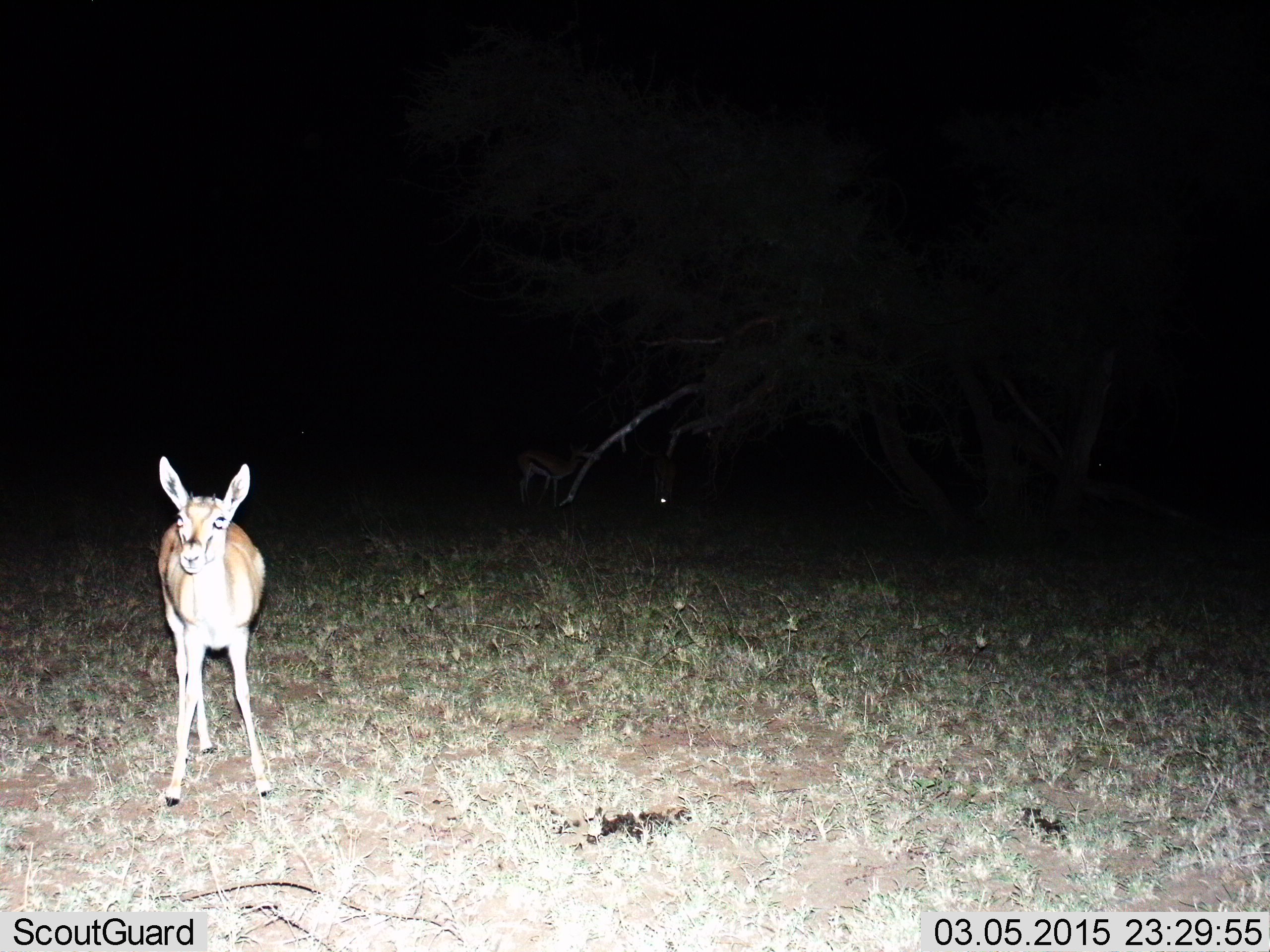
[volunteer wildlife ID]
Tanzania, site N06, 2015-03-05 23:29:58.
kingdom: Animalia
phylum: Chordata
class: Mammalia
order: Artiodactyla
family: Bovidae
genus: Eudorcas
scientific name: Eudorcas thomsonii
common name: thomson's gazelle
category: gazellethomsons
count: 2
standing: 90%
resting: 0%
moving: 10%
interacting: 0%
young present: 10%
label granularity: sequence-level